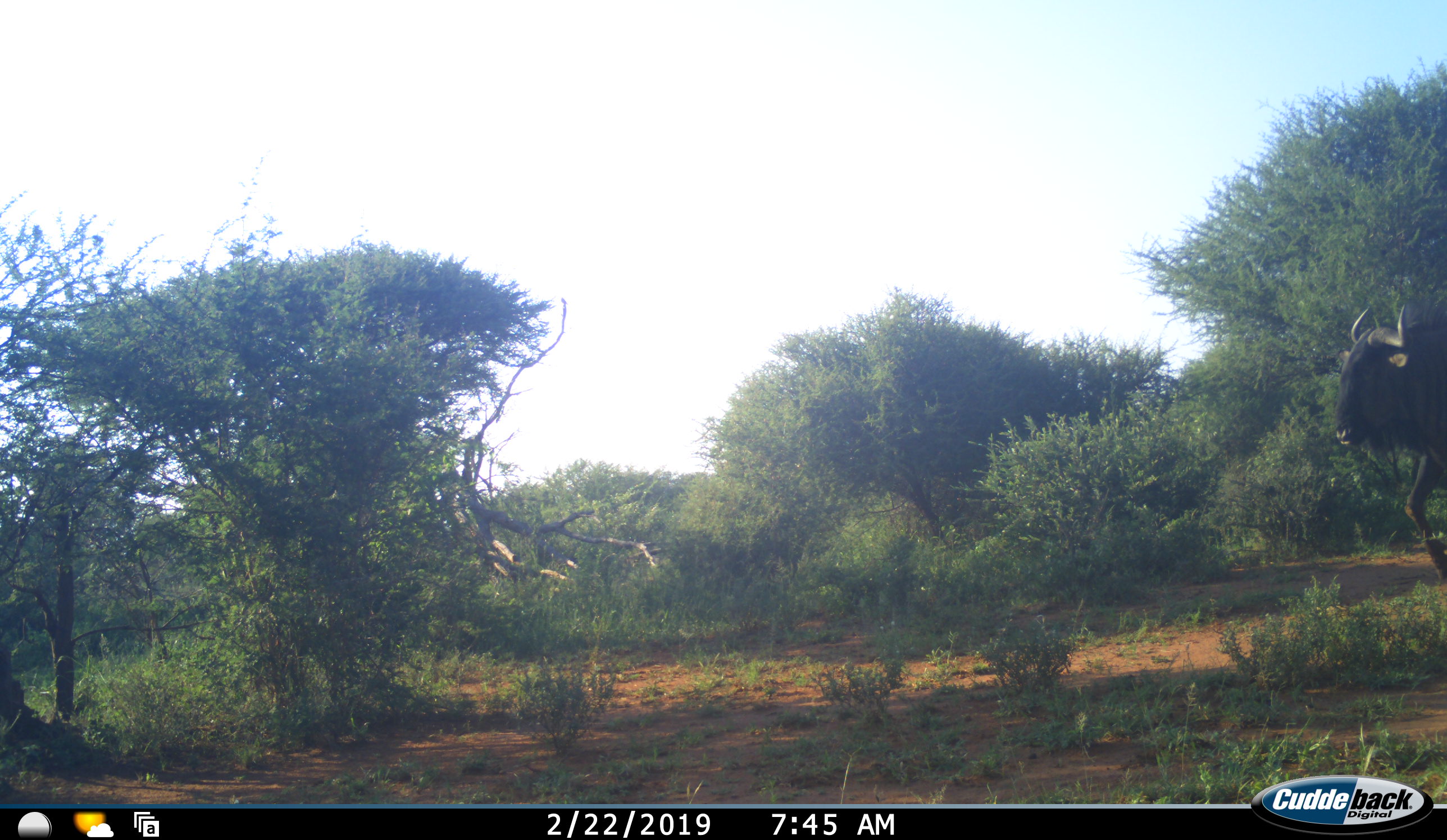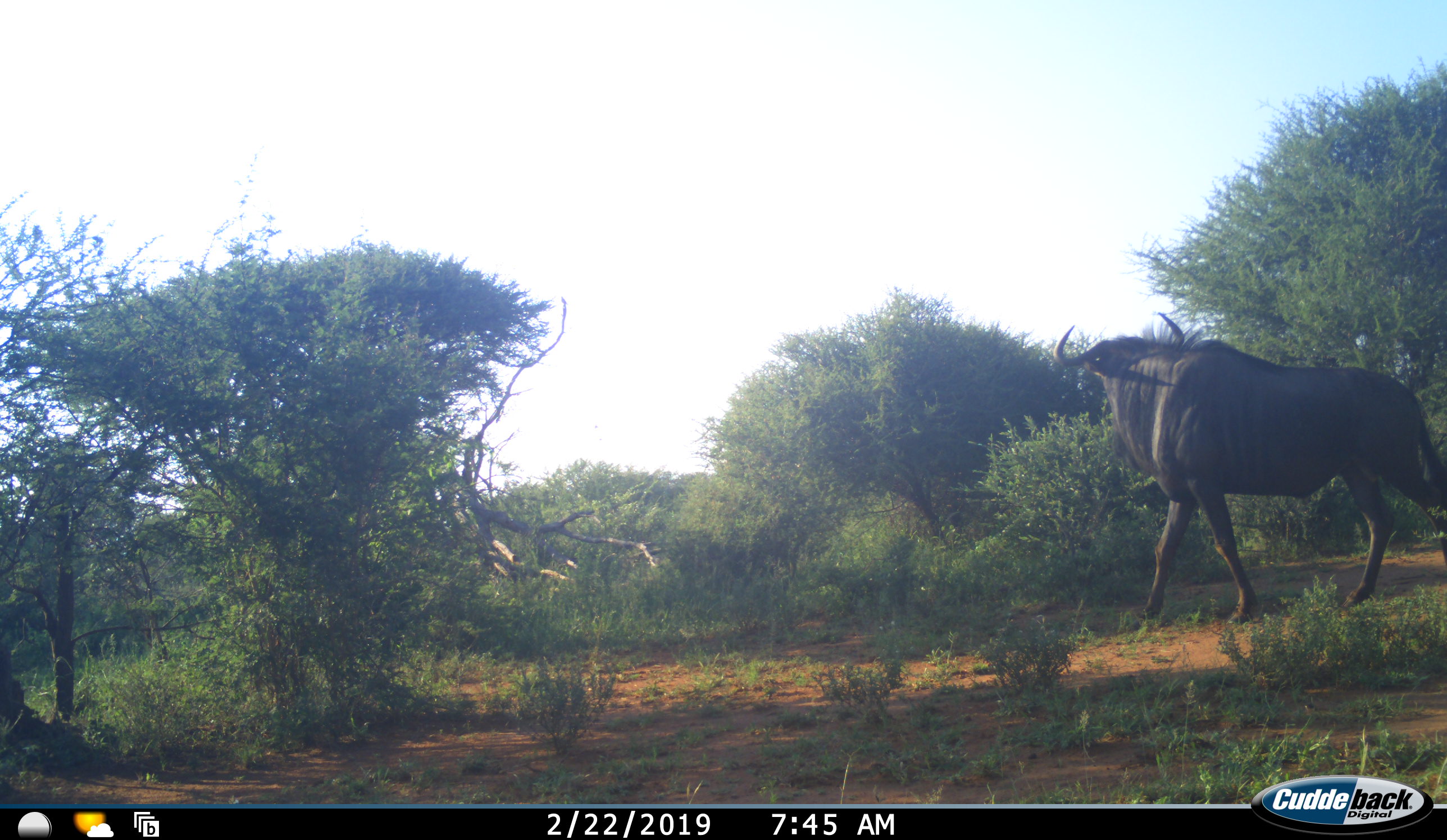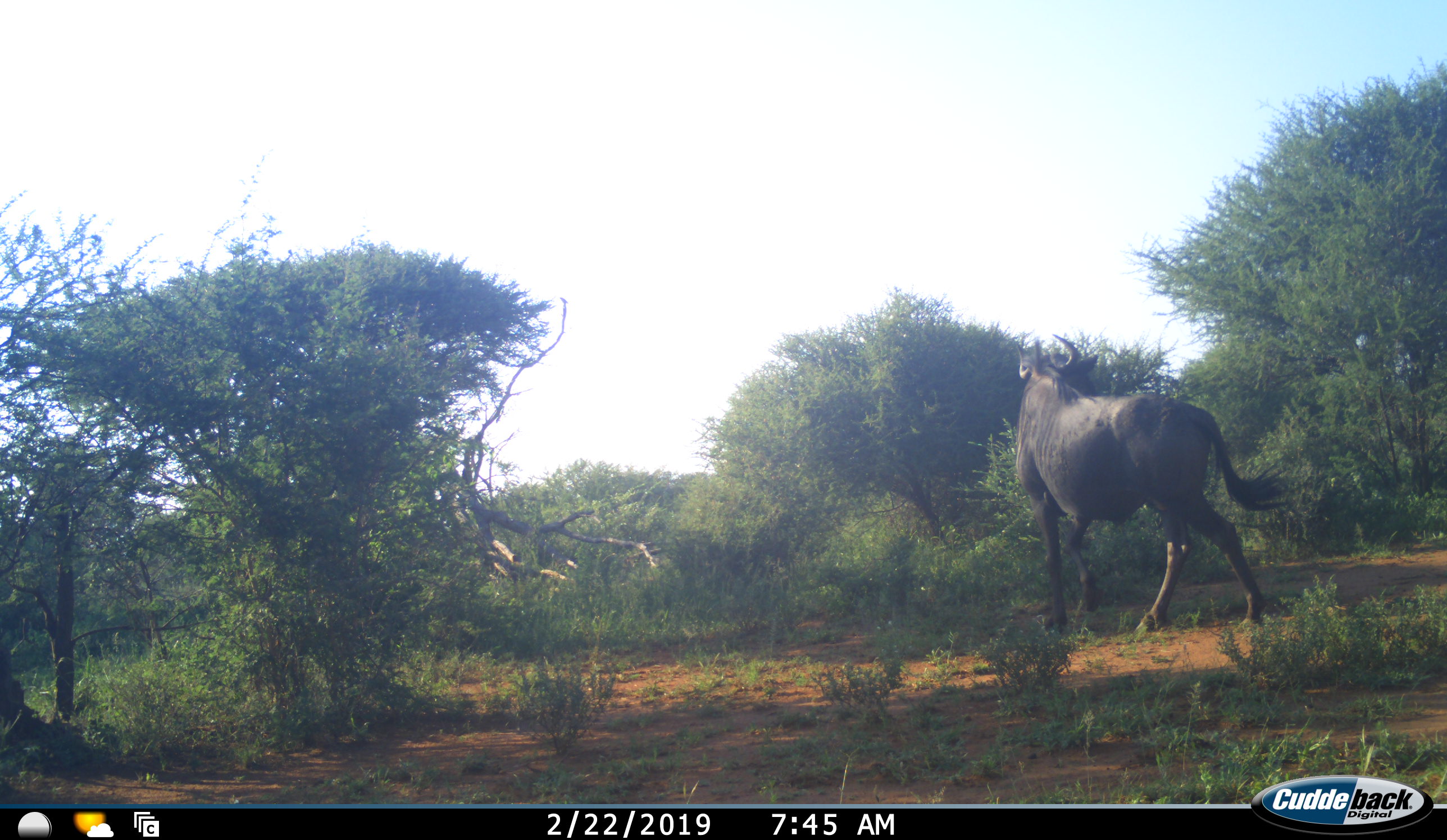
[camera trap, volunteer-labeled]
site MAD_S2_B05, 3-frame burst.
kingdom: Animalia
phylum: Chordata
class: Mammalia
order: Artiodactyla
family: Bovidae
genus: Connochaetes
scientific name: Connochaetes taurinus taurinus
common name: blue wildebeest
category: wildebeestblue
Wildebeestblue (blue wildebeest) (Connochaetes taurinus taurinus), count 1. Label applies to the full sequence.